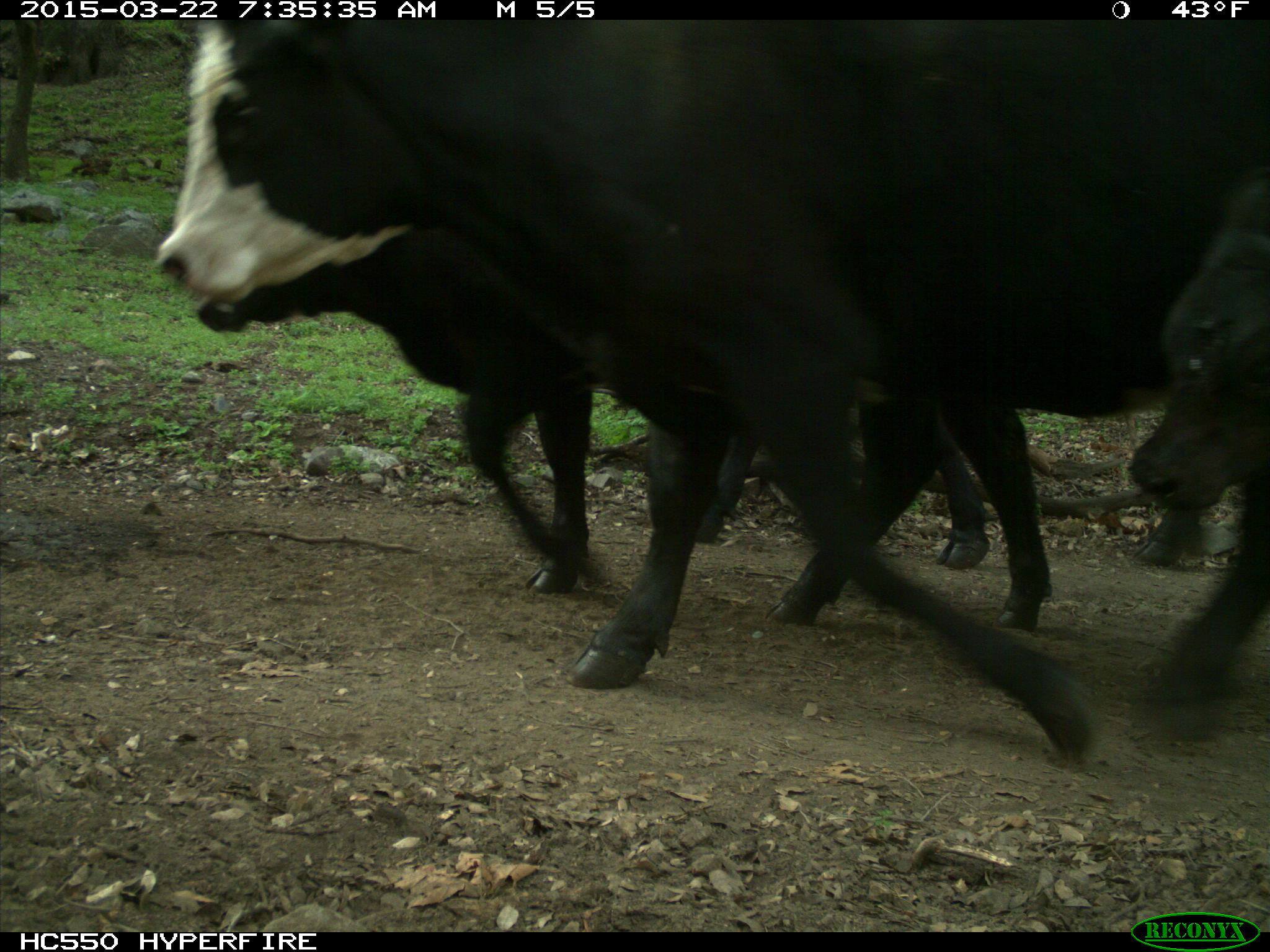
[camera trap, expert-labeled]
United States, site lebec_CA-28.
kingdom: Animalia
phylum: Chordata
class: Mammalia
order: Artiodactyla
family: Bovidae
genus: Bos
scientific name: Bos taurus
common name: domestic cow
Bos taurus (domestic cow).